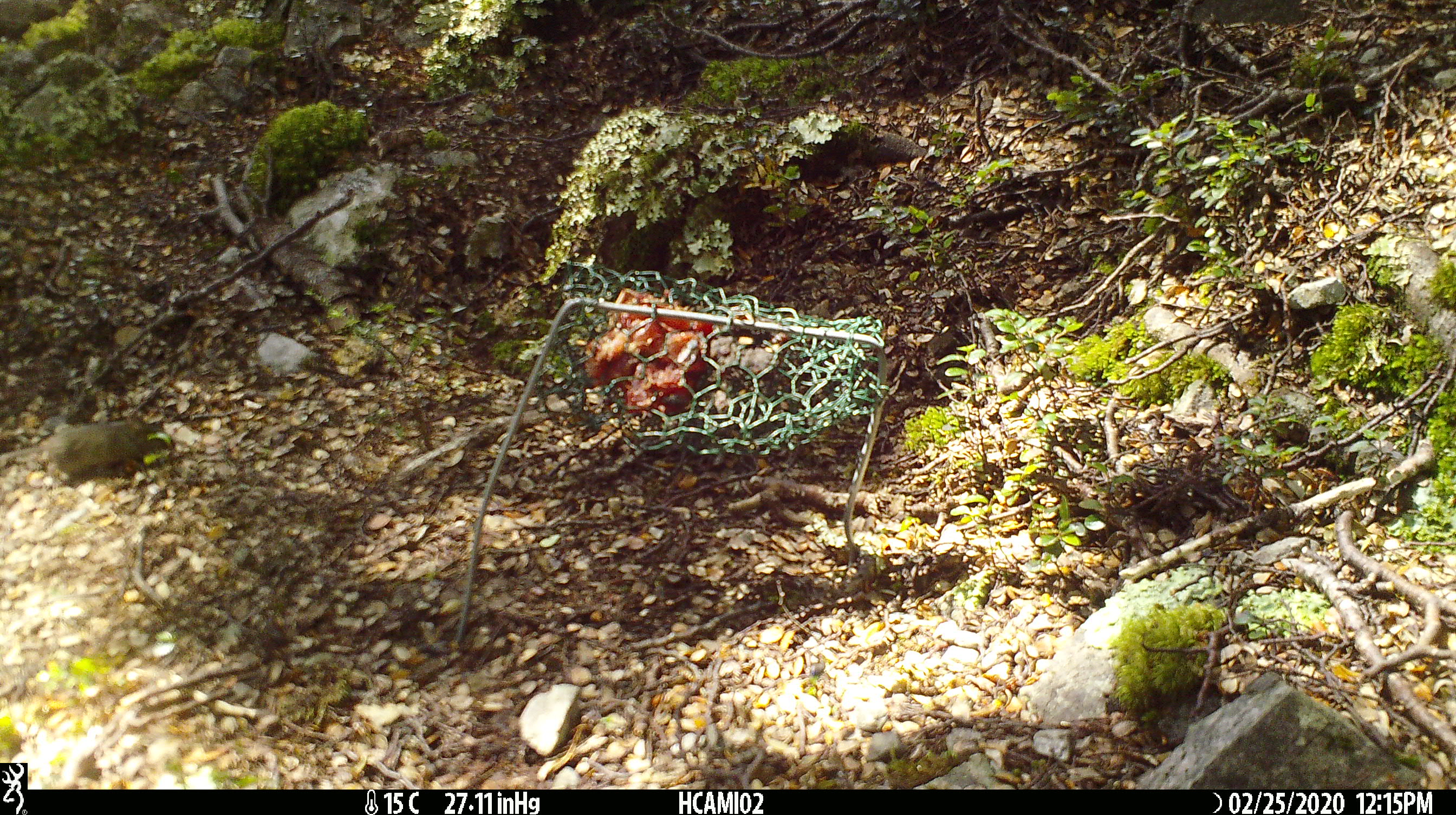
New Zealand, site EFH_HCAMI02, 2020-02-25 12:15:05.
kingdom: Animalia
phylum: Chordata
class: Mammalia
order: Rodentia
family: Muridae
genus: Mus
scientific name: Mus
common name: mouse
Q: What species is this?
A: Mouse (Mus).